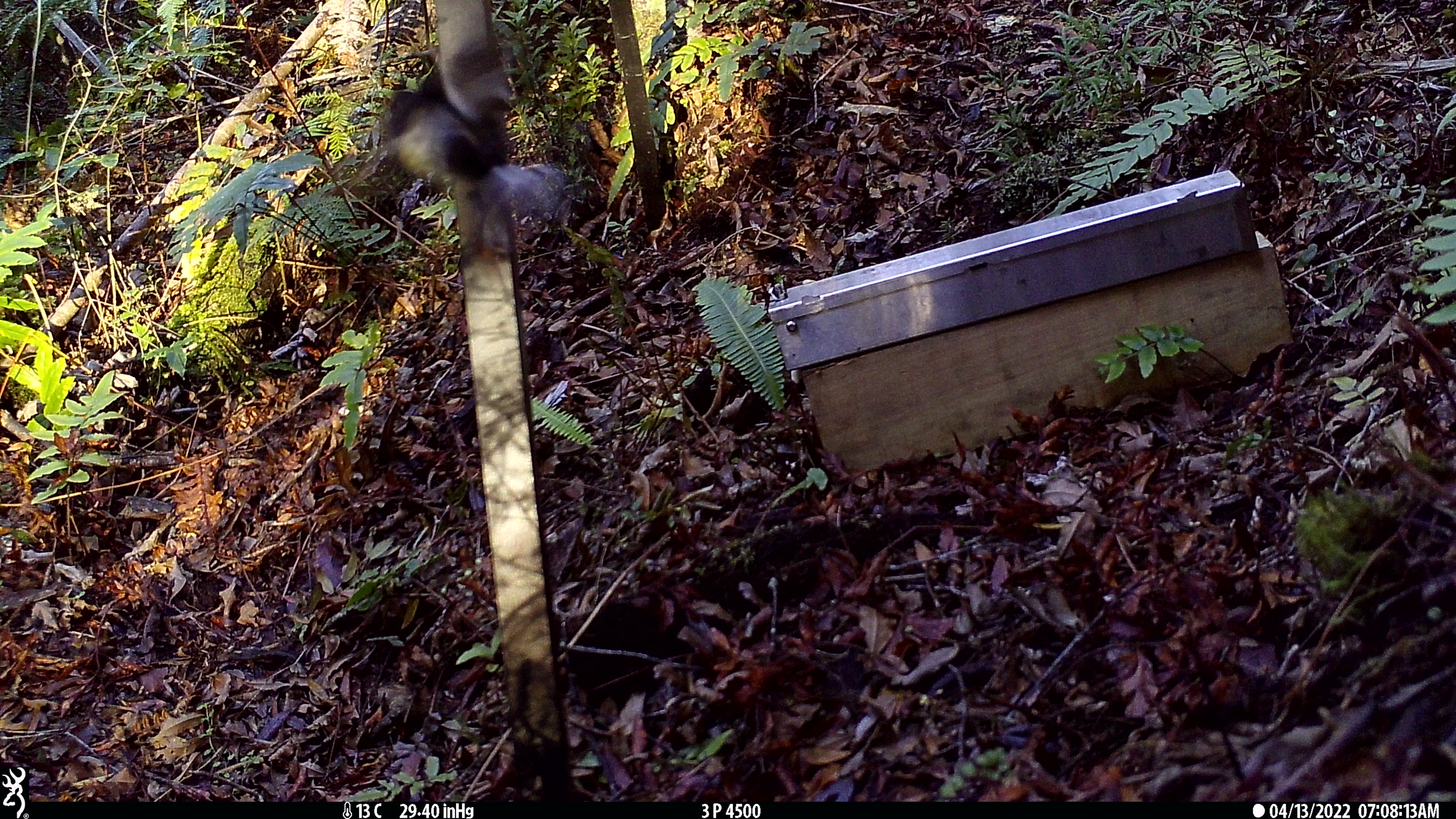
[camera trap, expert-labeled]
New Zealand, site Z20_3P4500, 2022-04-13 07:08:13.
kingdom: Animalia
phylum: Chordata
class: Aves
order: Passeriformes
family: Petroicidae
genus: Petroica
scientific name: Petroica macrocephala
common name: tomtit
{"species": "tomtit (Petroica macrocephala)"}